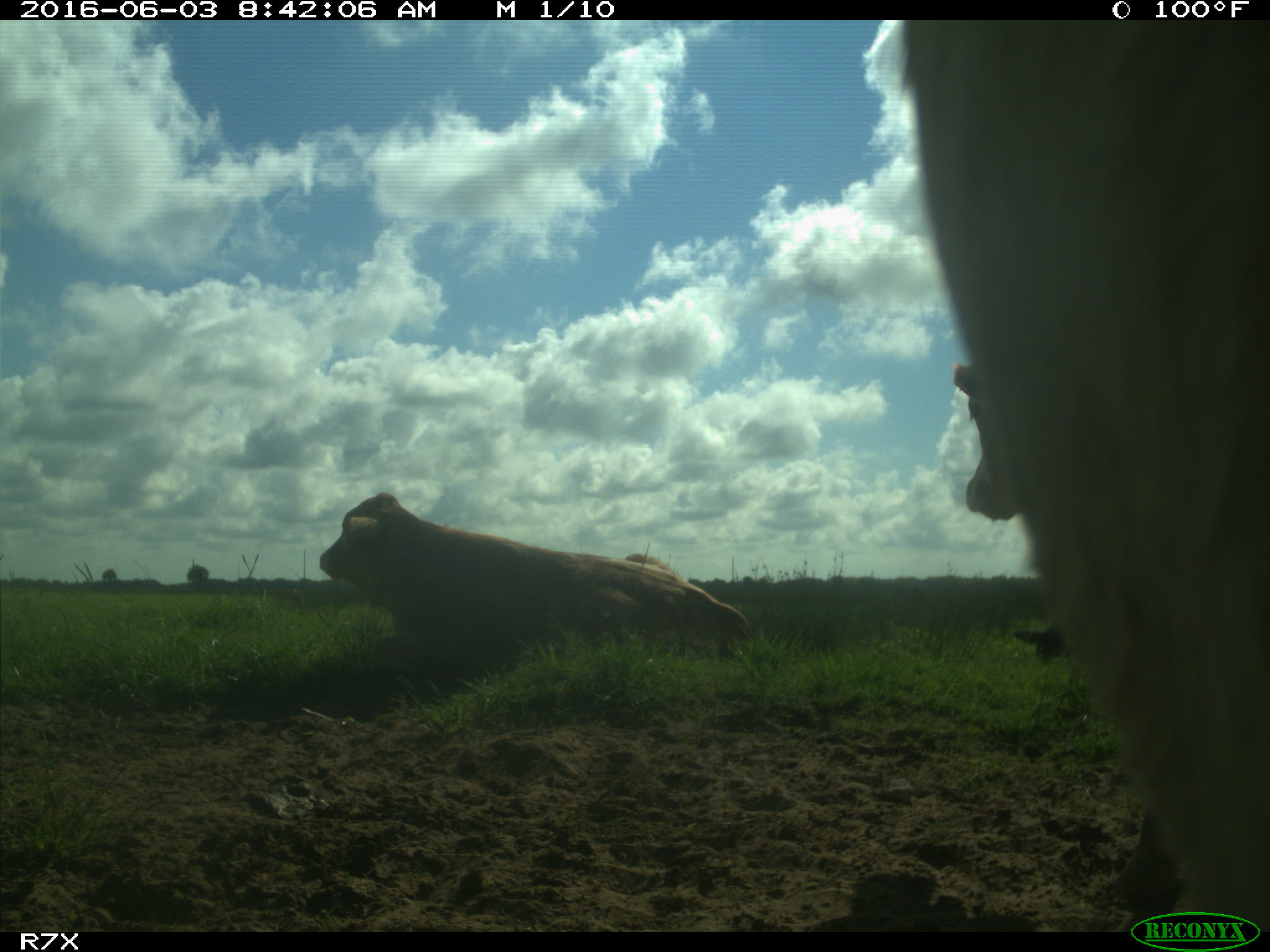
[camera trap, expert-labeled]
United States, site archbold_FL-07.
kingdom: Animalia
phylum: Chordata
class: Mammalia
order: Artiodactyla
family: Bovidae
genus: Bos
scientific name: Bos taurus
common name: domestic cow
Bos taurus (domestic cow).